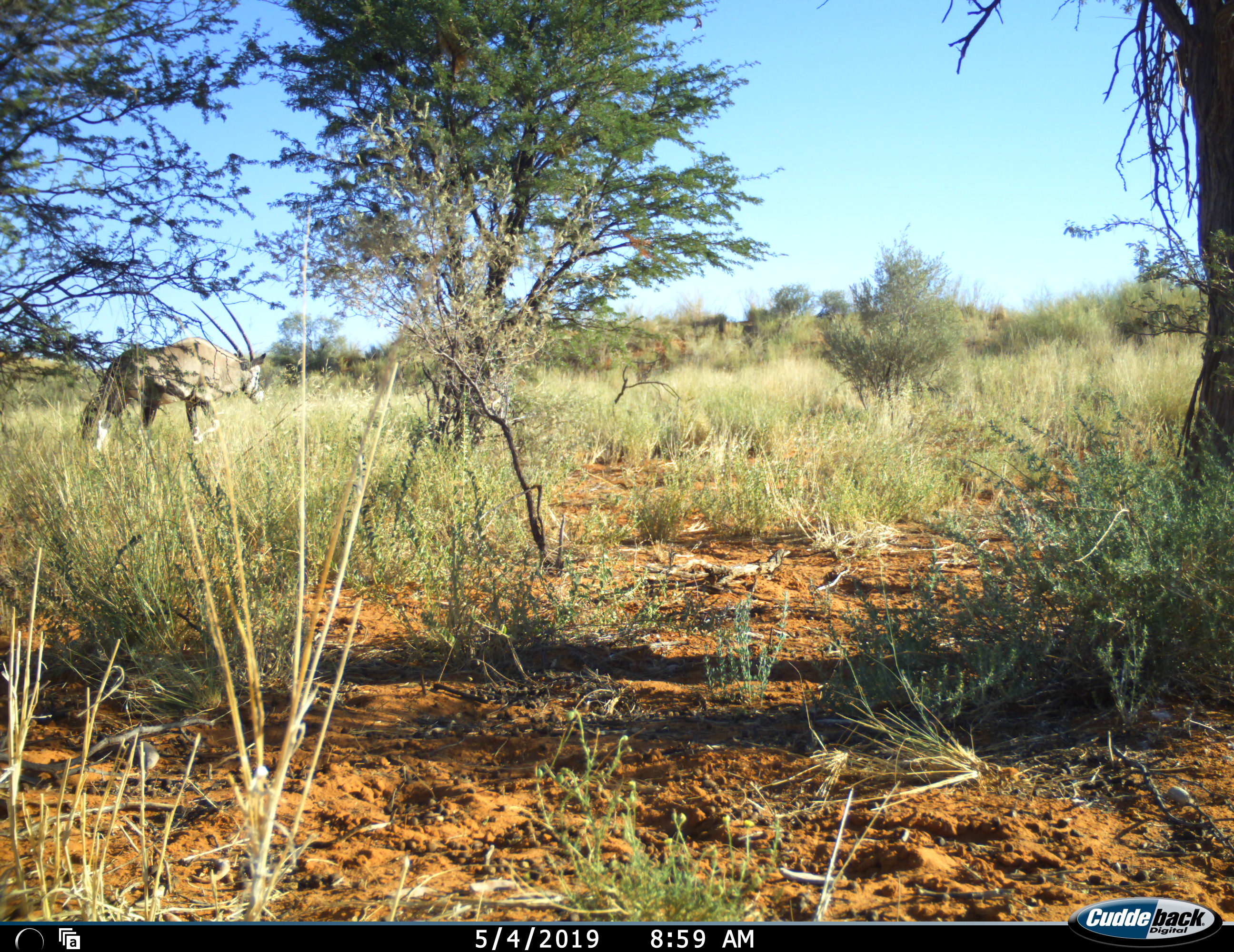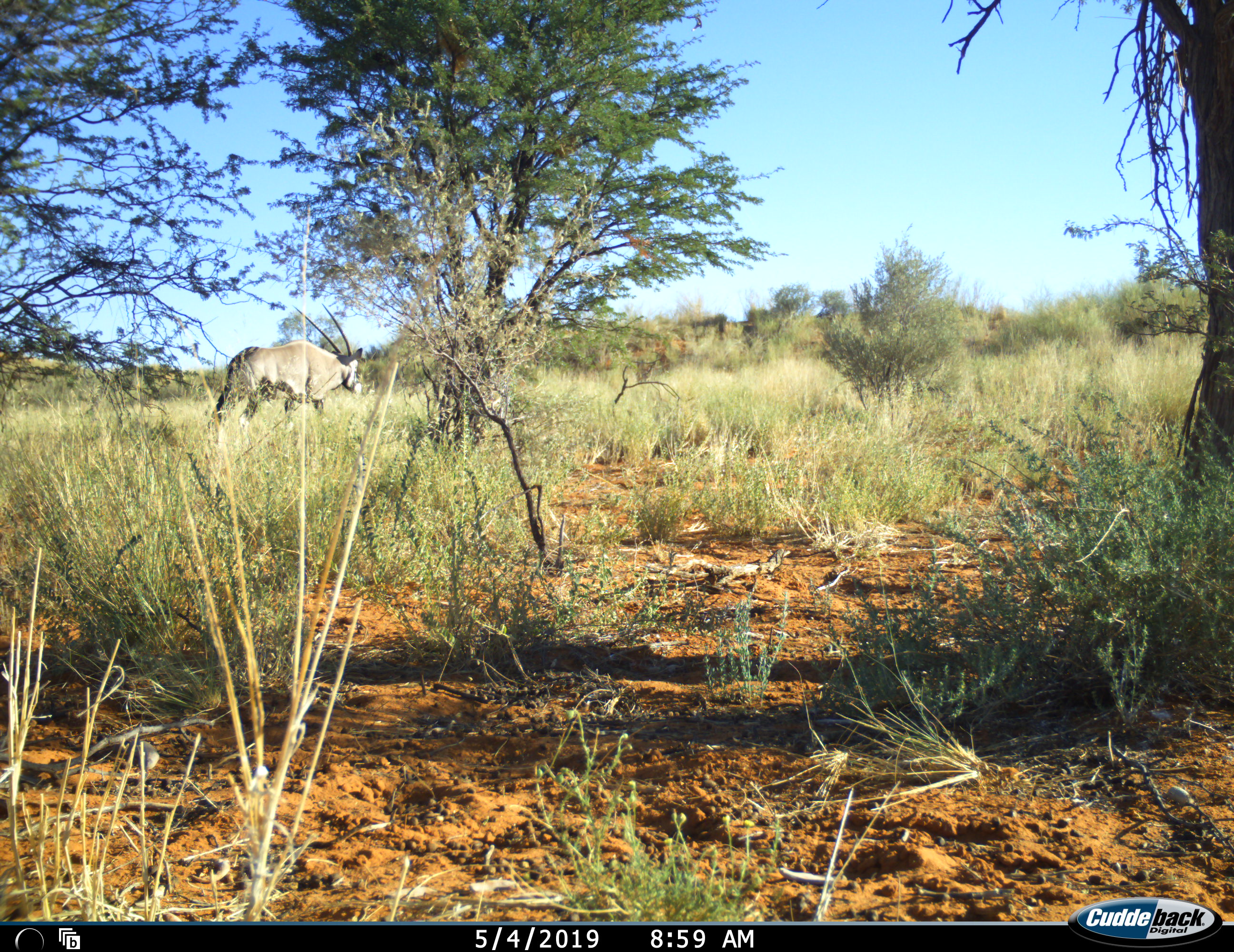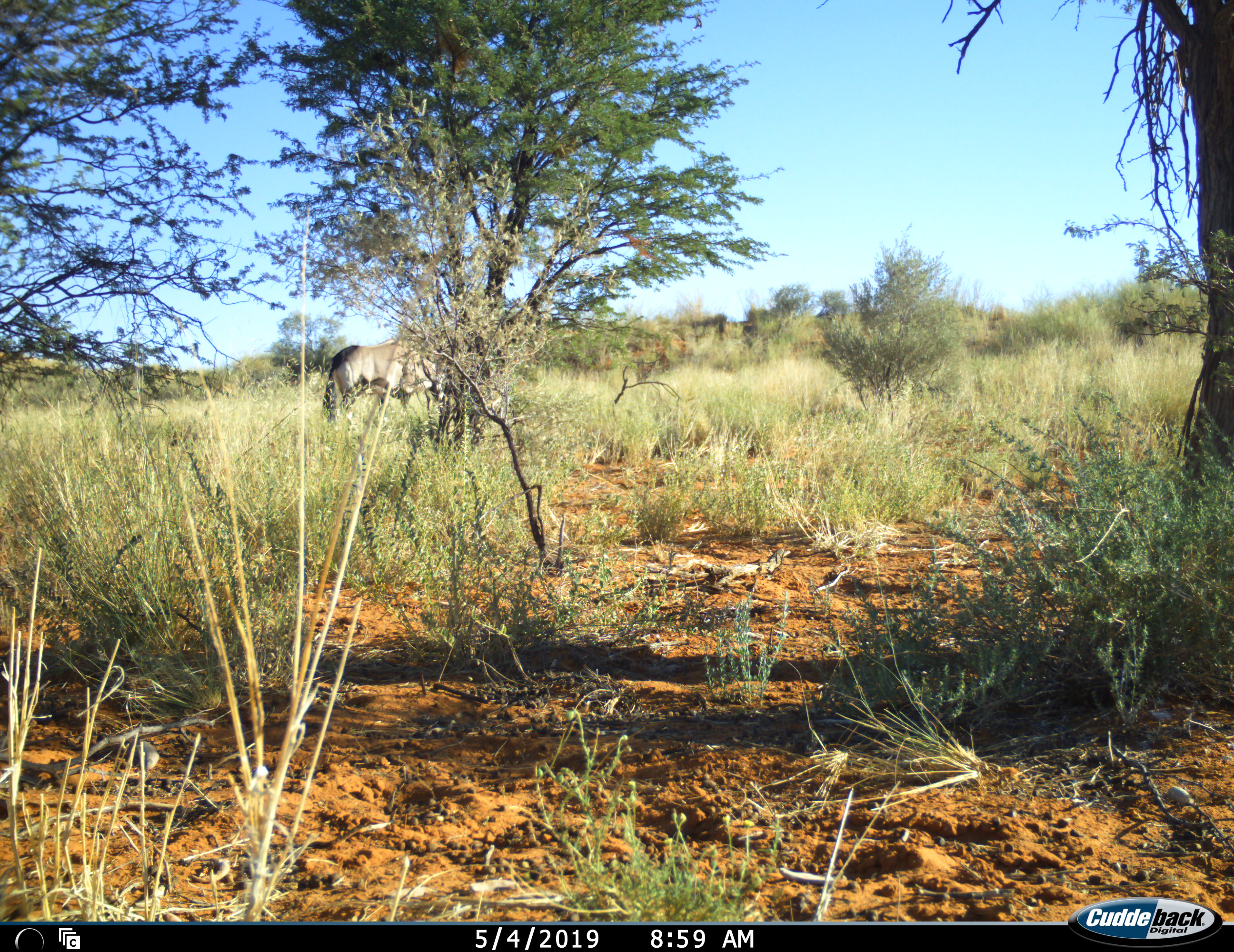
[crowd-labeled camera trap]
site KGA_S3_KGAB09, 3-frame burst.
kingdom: Animalia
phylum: Chordata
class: Mammalia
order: Artiodactyla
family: Bovidae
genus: Oryx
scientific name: Oryx gazella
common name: gemsbok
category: oryx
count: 1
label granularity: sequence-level